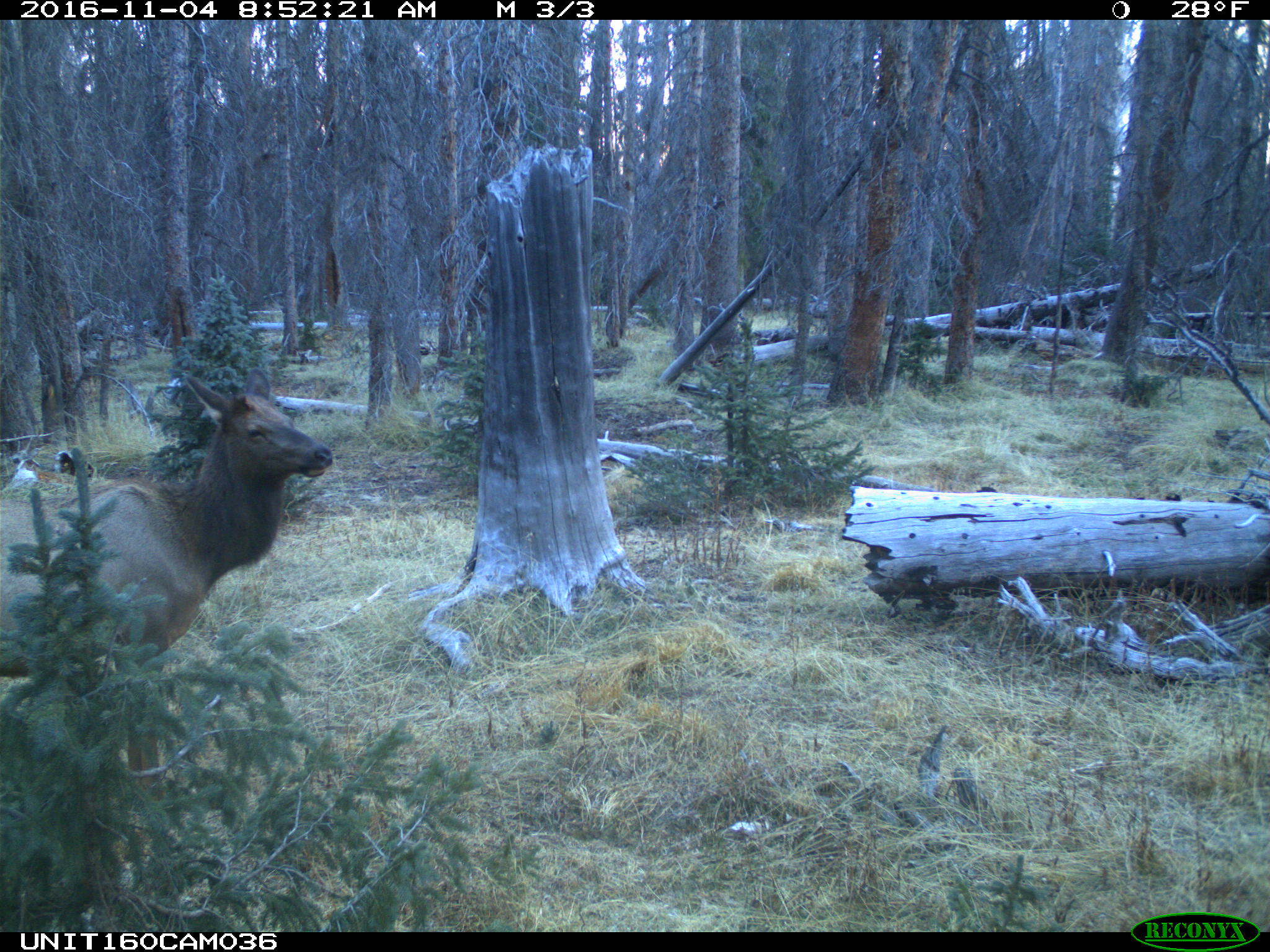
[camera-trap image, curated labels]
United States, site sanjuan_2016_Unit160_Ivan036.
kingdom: Animalia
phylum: Chordata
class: Mammalia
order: Artiodactyla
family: Cervidae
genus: Cervus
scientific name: Cervus elaphus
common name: red deer